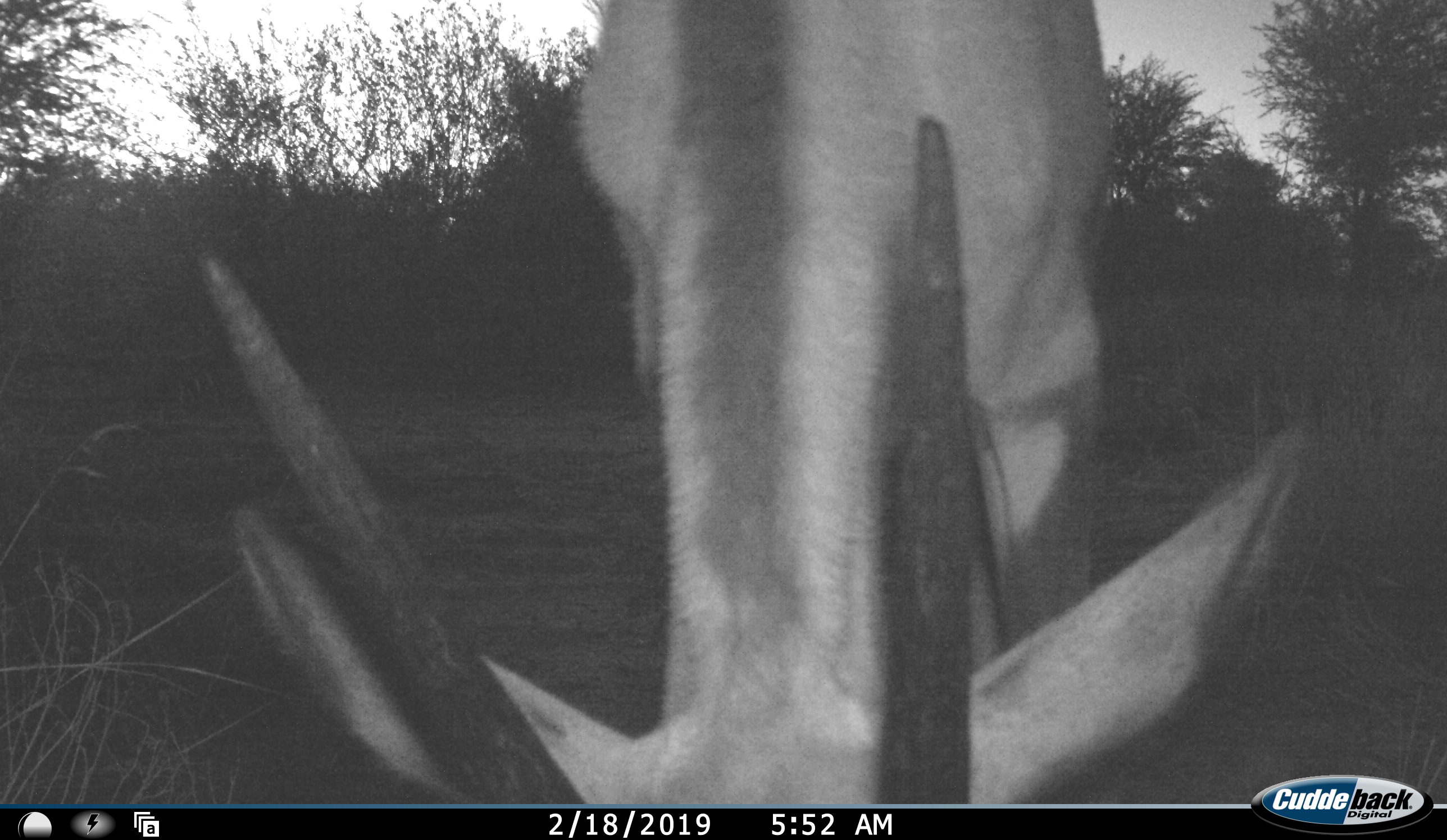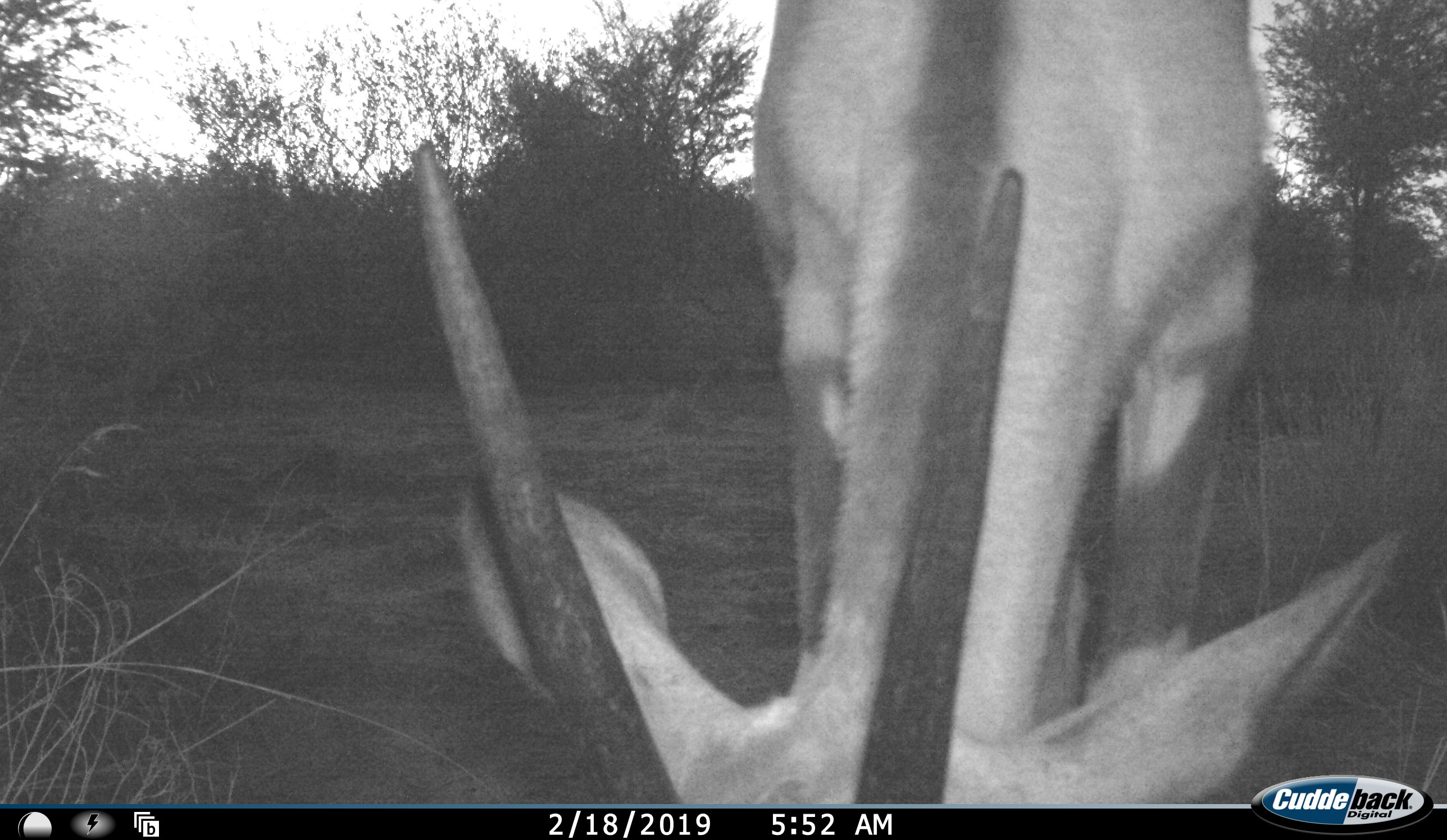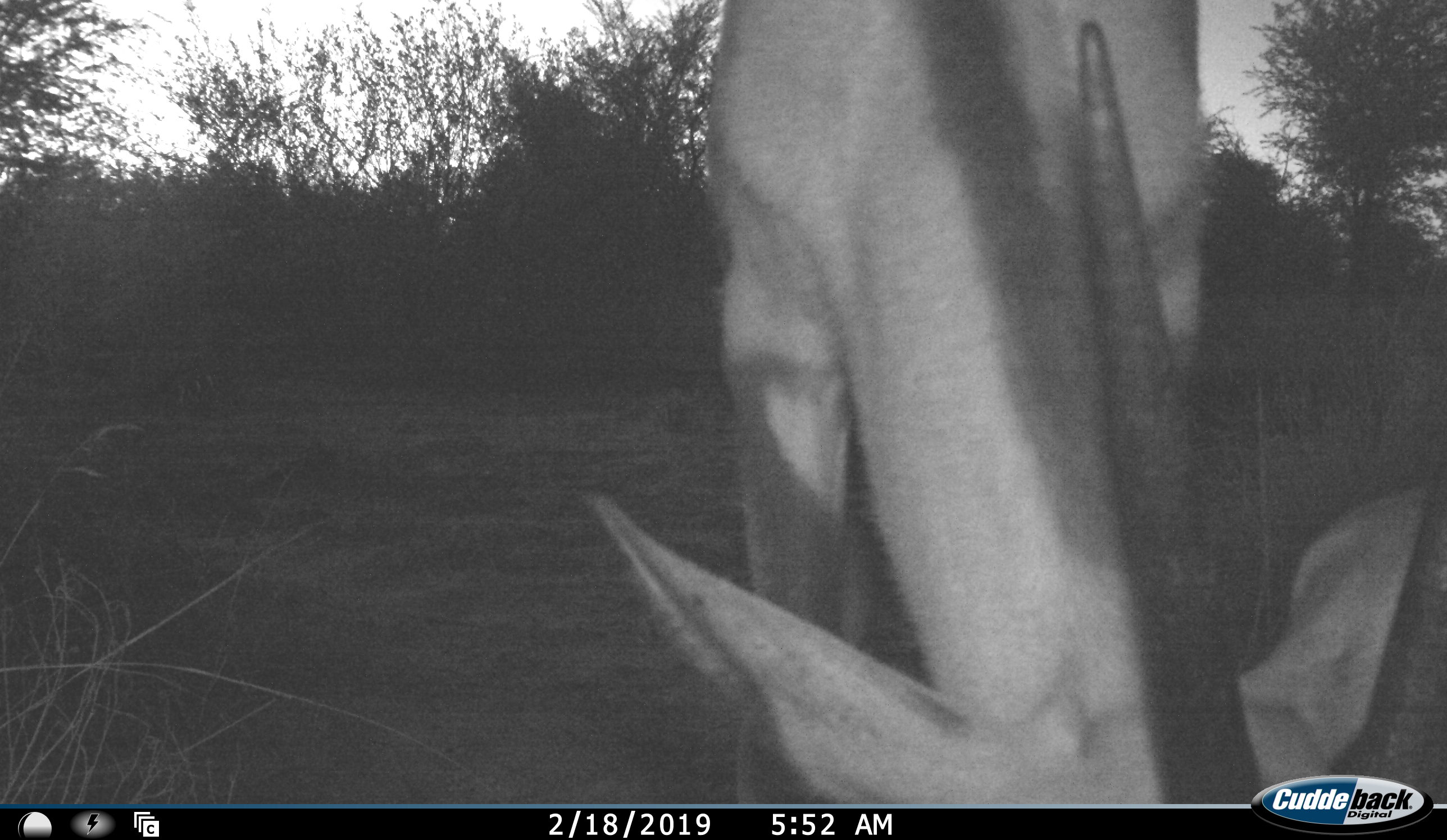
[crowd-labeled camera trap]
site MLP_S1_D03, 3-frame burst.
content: unidentified animal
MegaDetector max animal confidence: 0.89